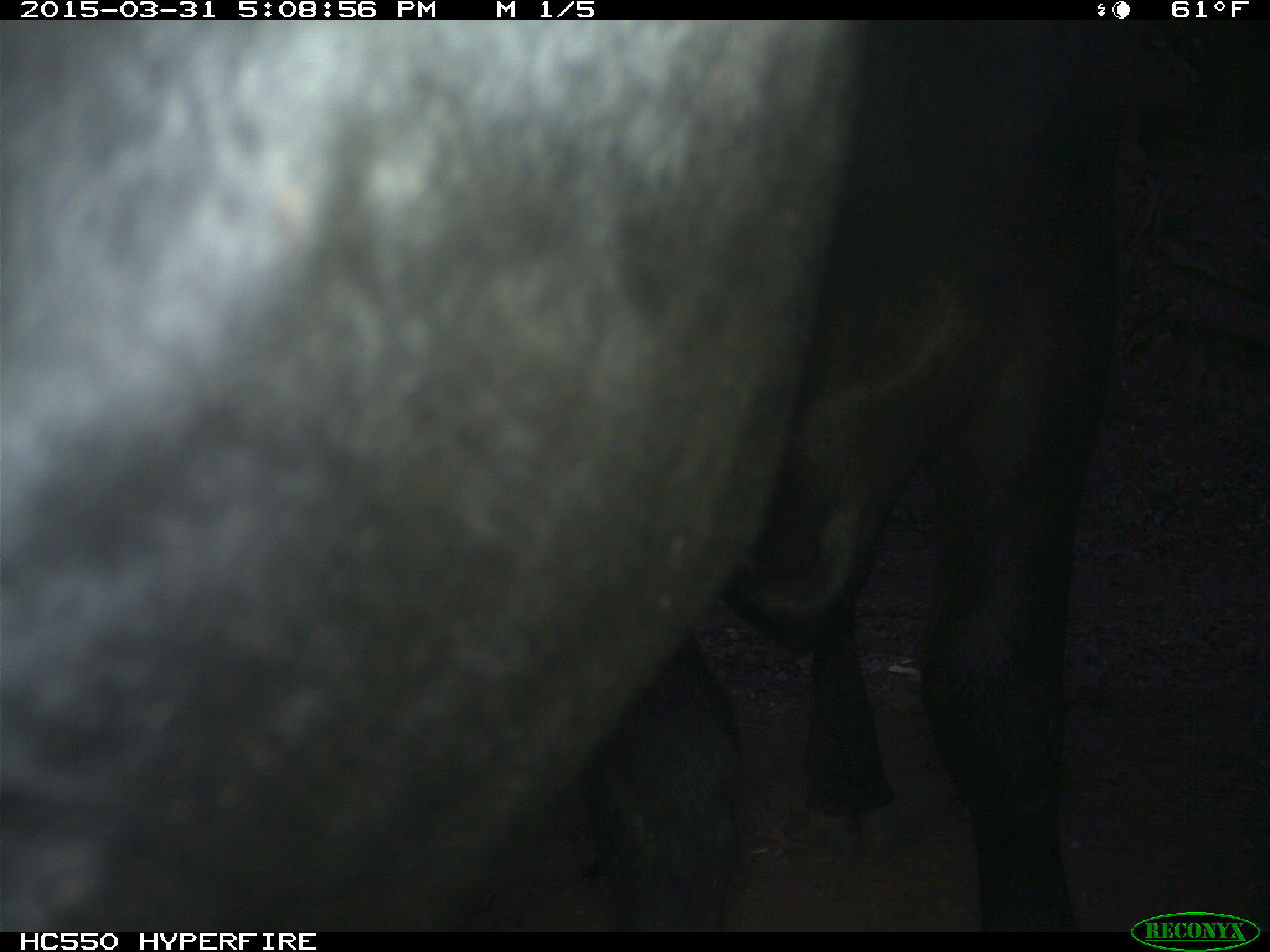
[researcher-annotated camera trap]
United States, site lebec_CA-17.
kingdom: Animalia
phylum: Chordata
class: Mammalia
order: Artiodactyla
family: Bovidae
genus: Bos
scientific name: Bos taurus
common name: domestic cow